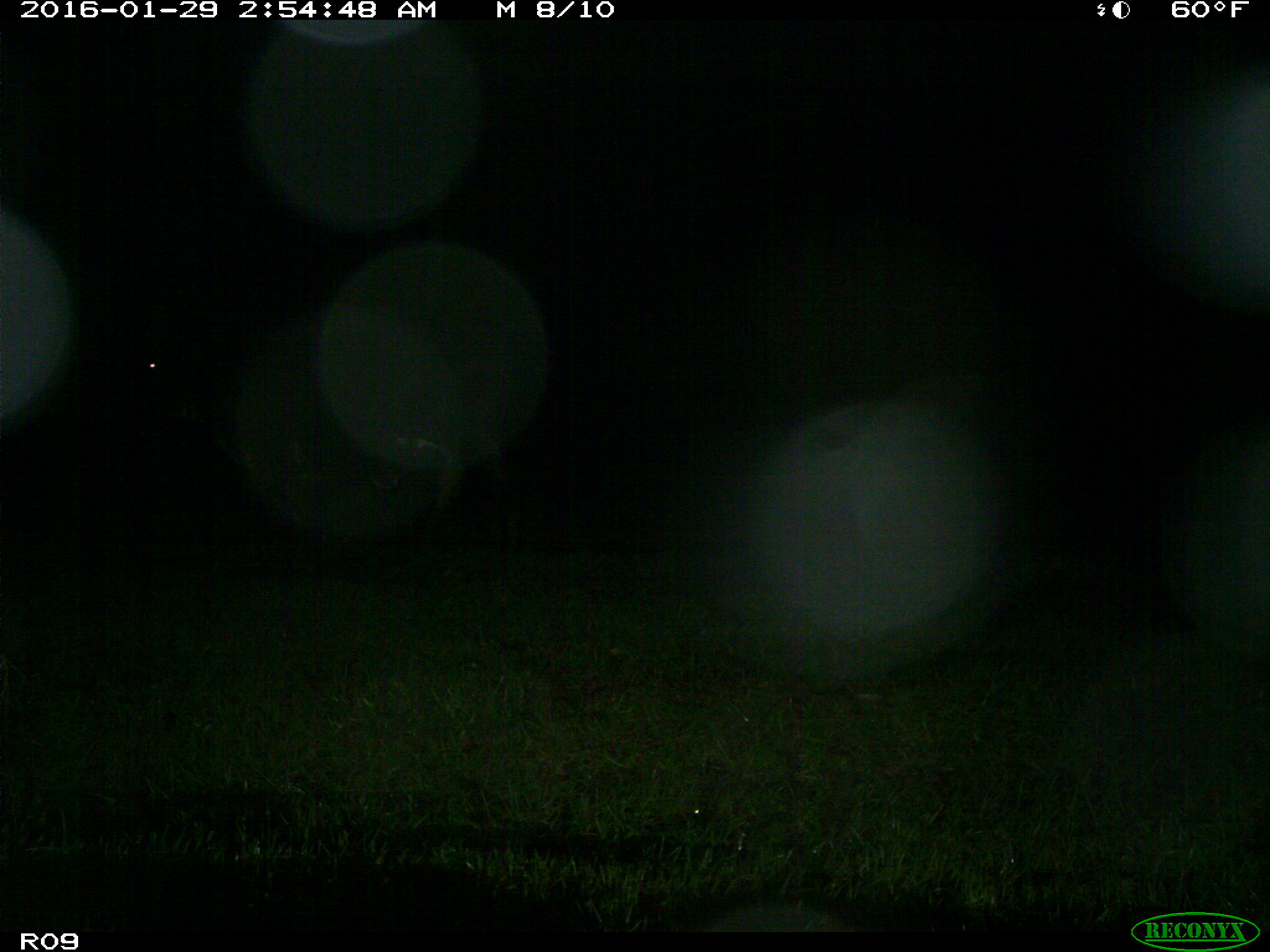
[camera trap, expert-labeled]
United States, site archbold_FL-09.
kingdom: Animalia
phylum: Chordata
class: Mammalia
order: Artiodactyla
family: Bovidae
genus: Bos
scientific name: Bos taurus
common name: domestic cow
Bos taurus (domestic cow).